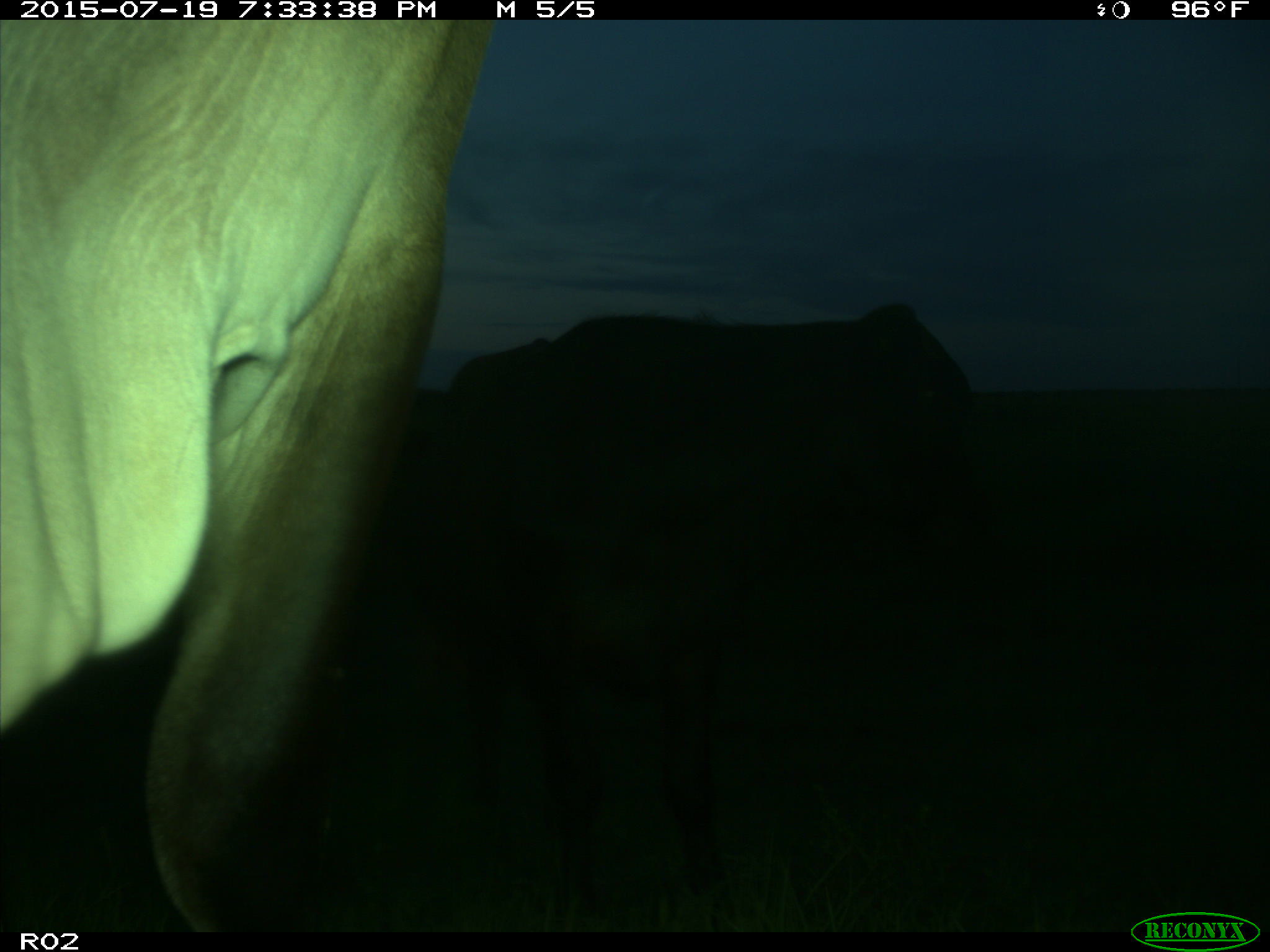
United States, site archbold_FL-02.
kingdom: Animalia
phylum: Chordata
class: Mammalia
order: Artiodactyla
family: Bovidae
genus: Bos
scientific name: Bos taurus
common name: domestic cow